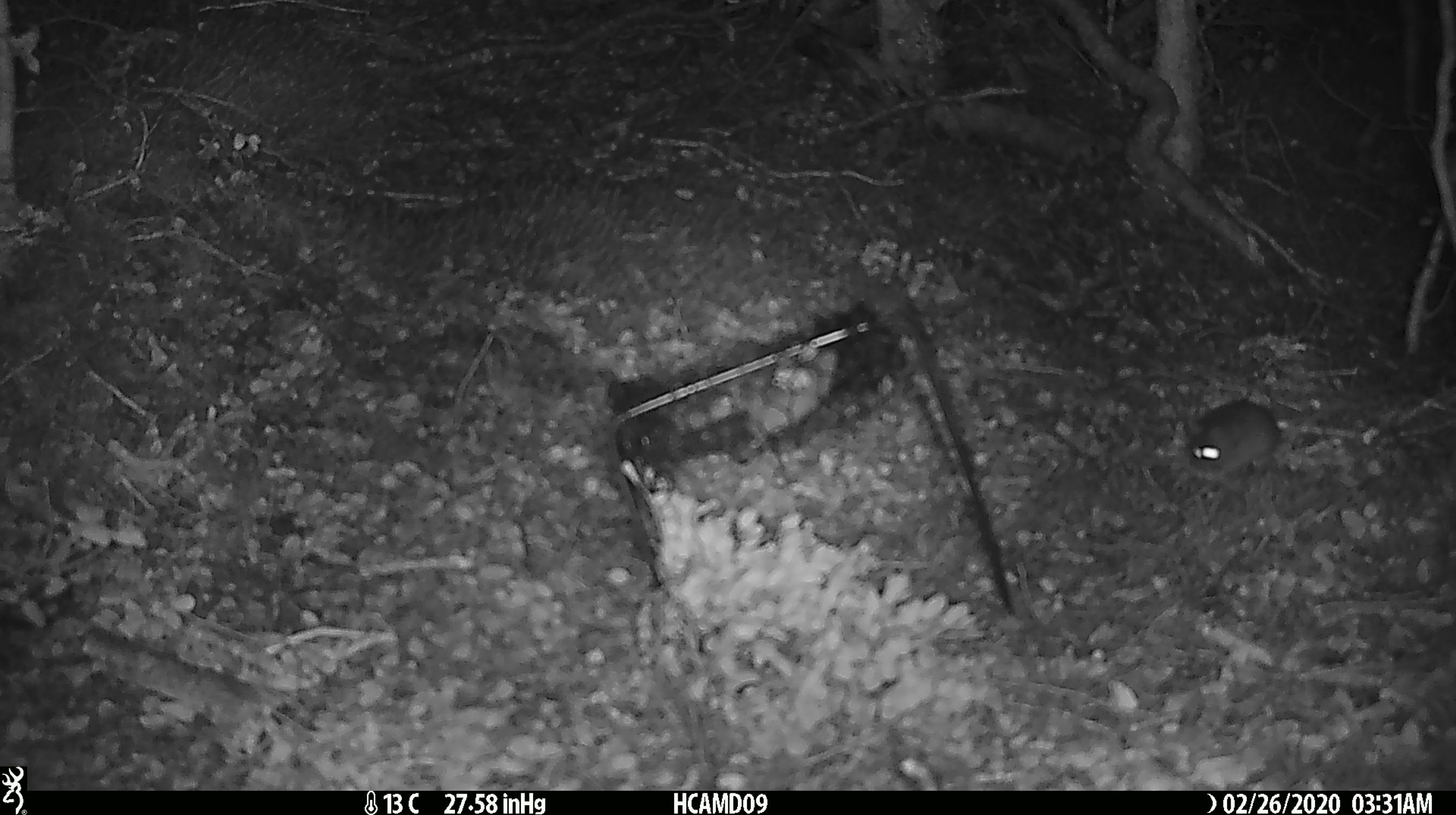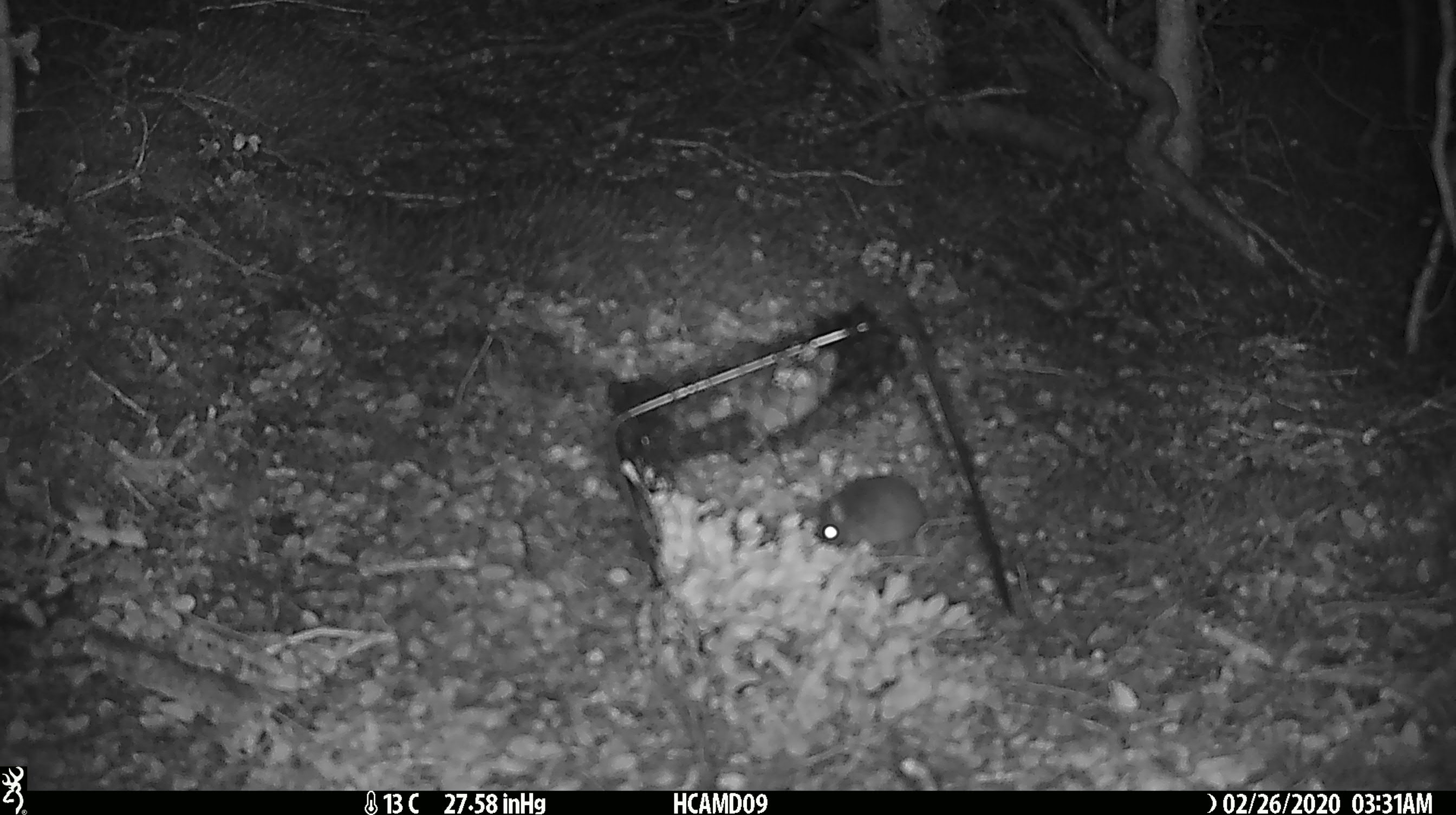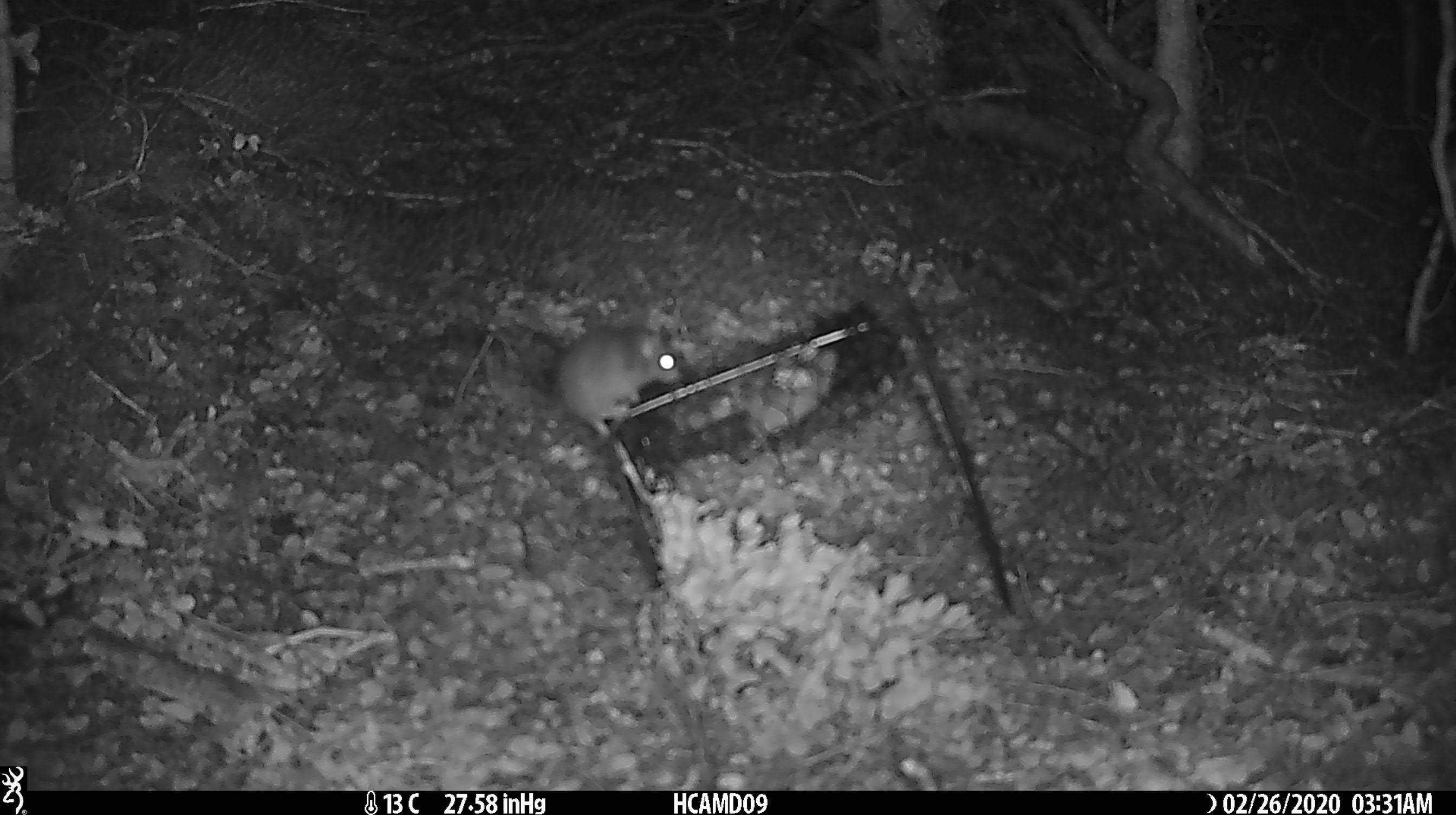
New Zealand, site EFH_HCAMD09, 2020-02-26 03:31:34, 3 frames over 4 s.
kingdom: Animalia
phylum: Chordata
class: Mammalia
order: Rodentia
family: Muridae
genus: Mus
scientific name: Mus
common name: mouse